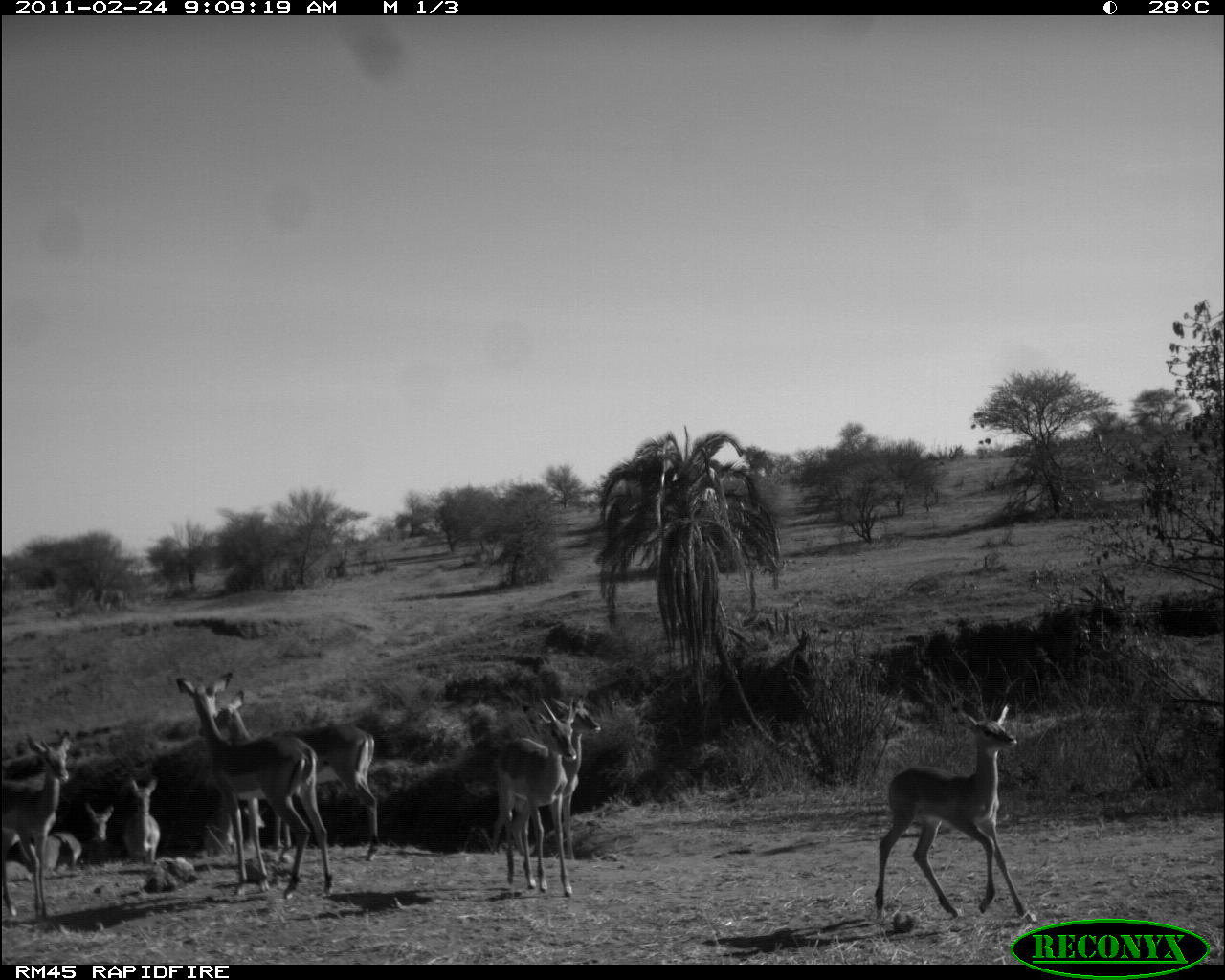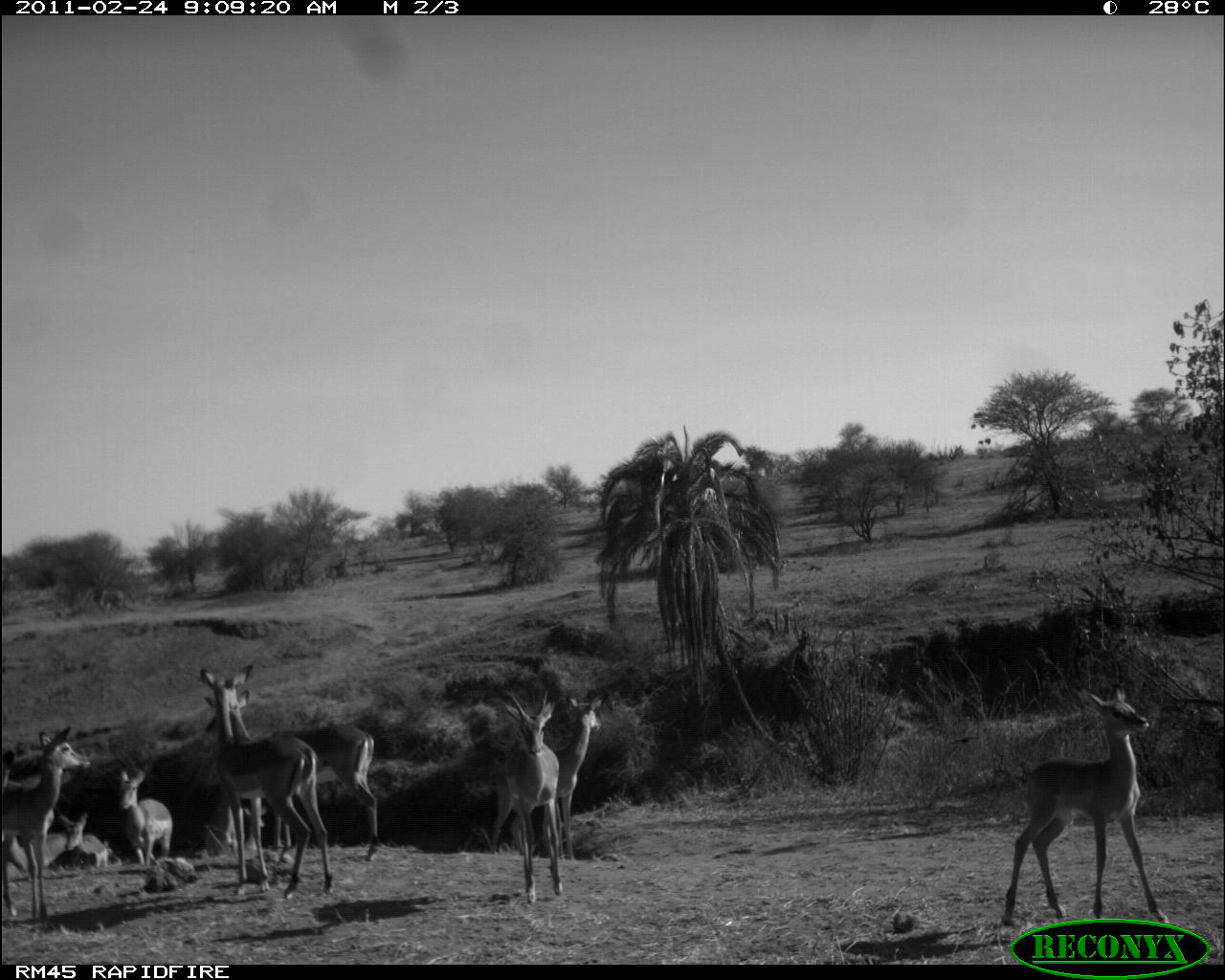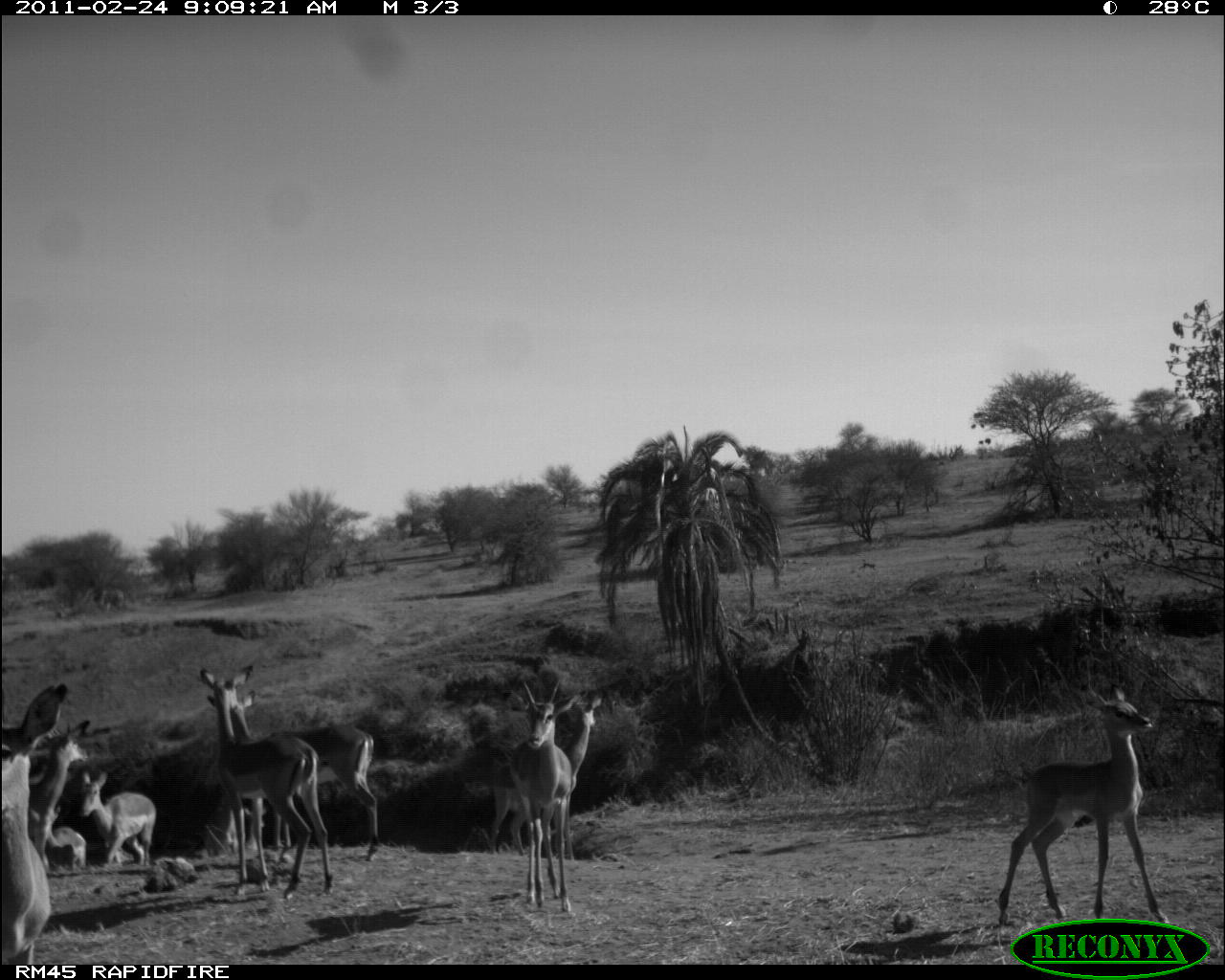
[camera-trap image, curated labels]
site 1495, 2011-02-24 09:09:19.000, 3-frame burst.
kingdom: Animalia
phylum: Chordata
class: Mammalia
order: Artiodactyla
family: Bovidae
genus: Aepyceros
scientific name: Aepyceros melampus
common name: impala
Aepyceros melampus (impala), count 9.